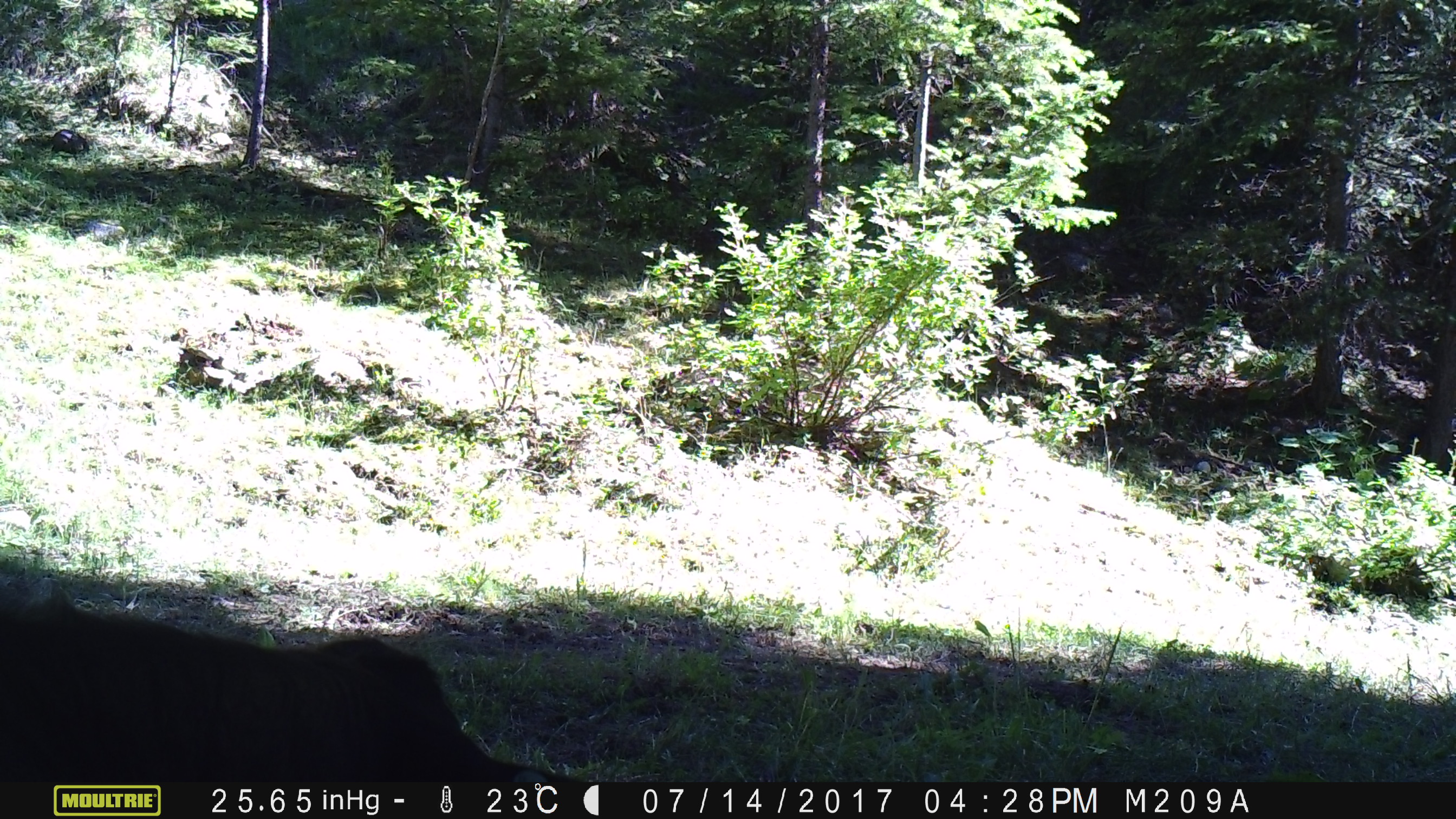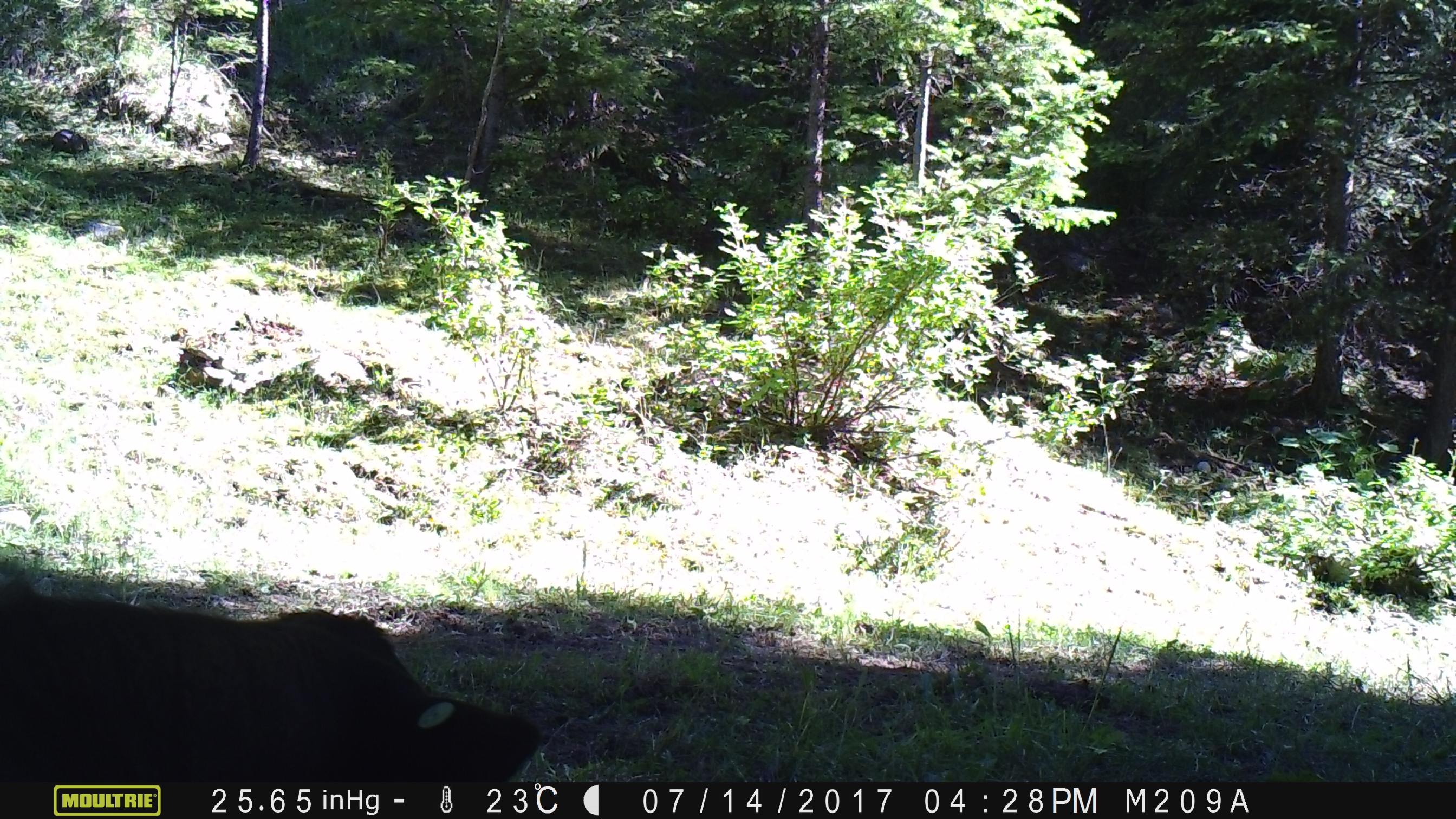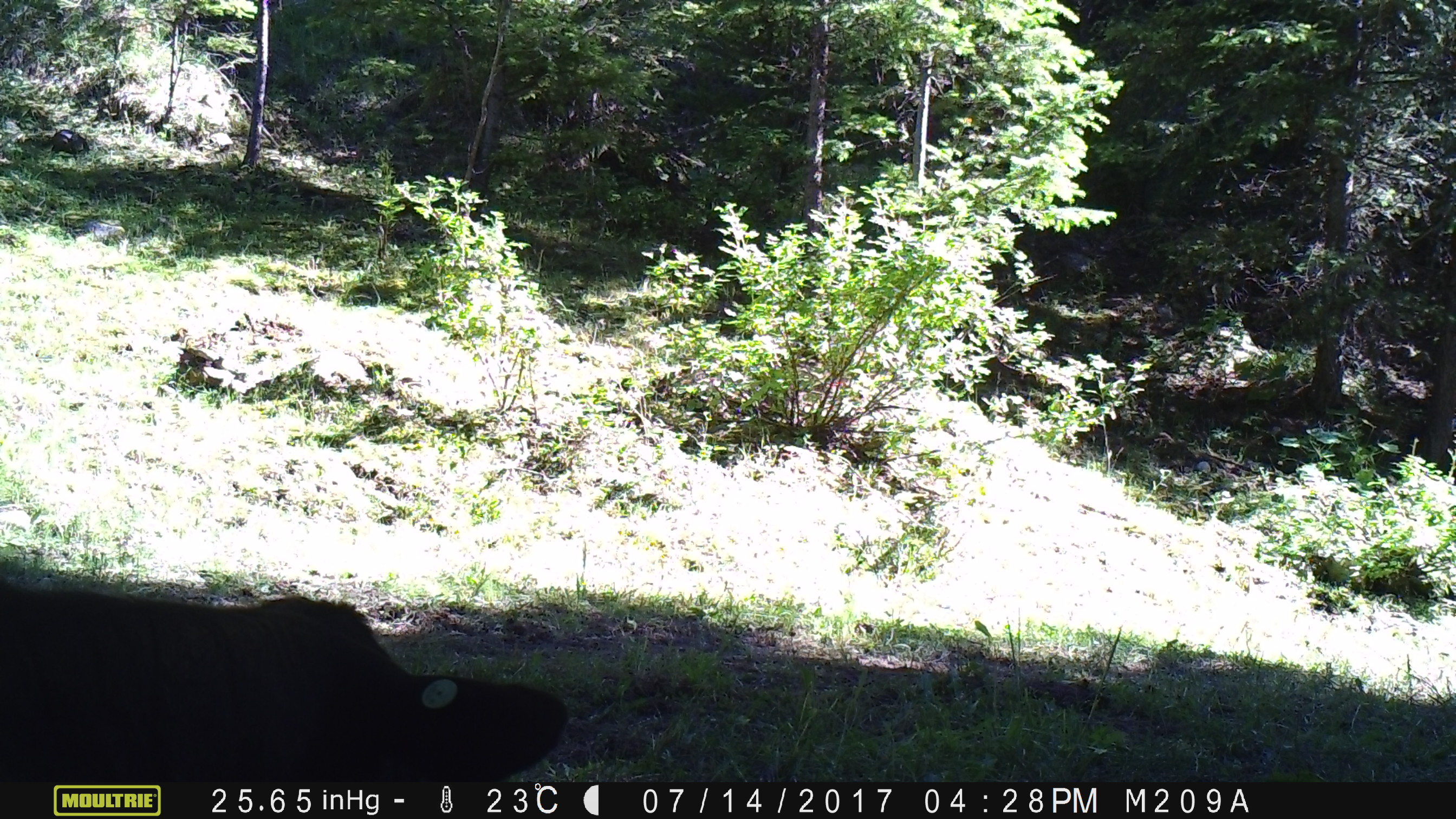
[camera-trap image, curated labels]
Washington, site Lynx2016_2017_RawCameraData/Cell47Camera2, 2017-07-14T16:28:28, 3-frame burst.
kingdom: Animalia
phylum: Chordata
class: Mammalia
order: Artiodactyla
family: Bovidae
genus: Bos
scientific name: Bos taurus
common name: domestic cattle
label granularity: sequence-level